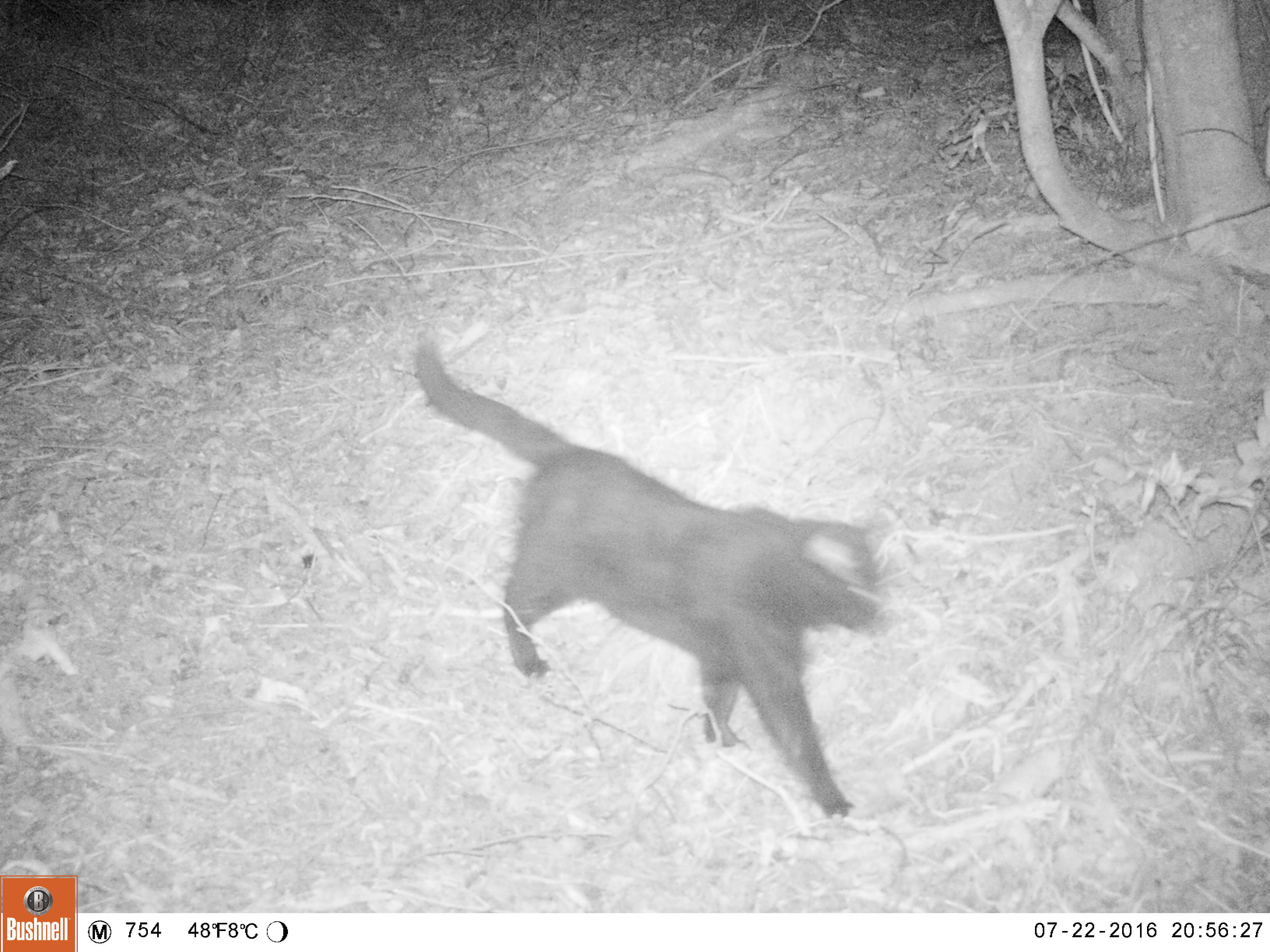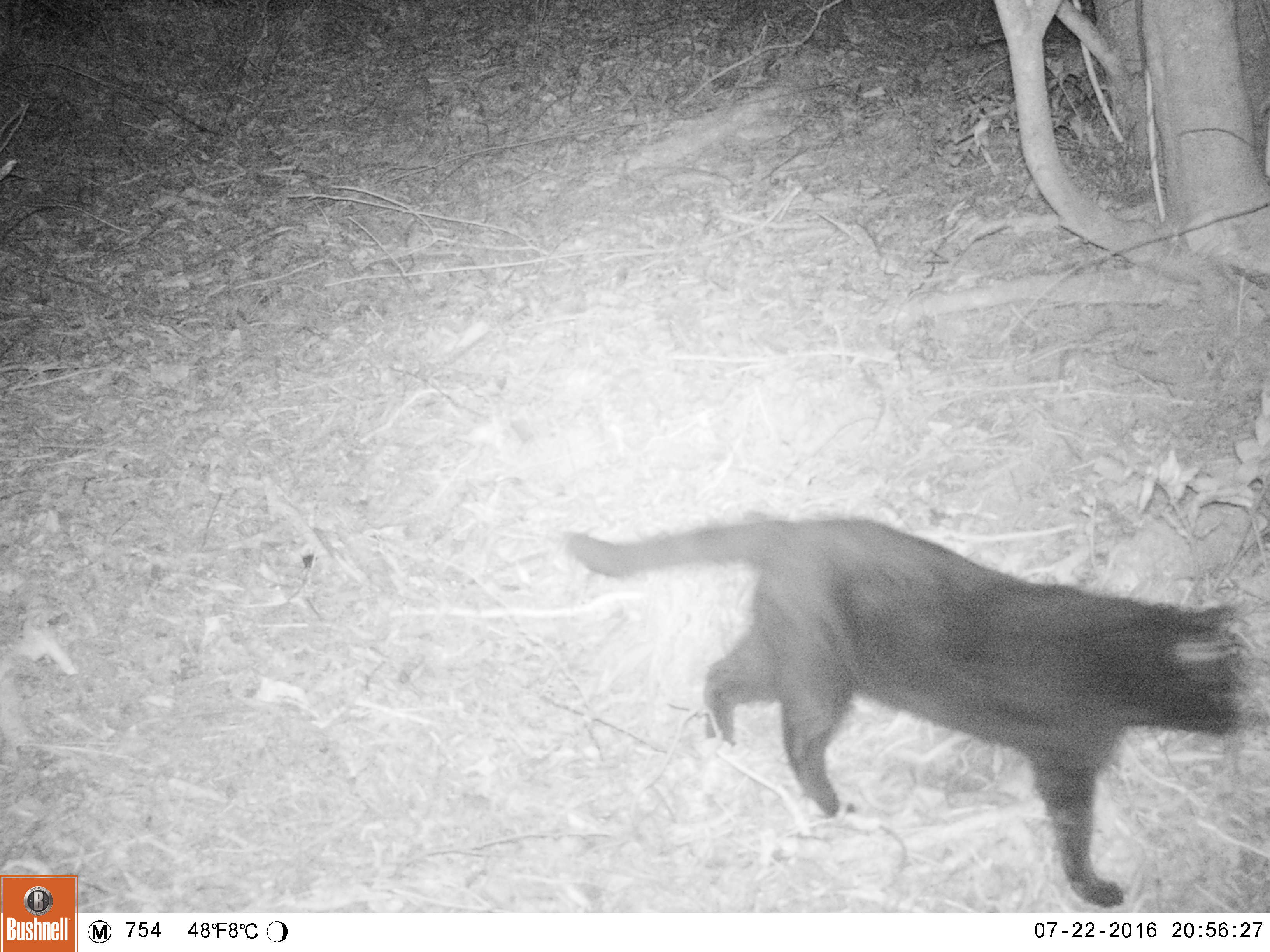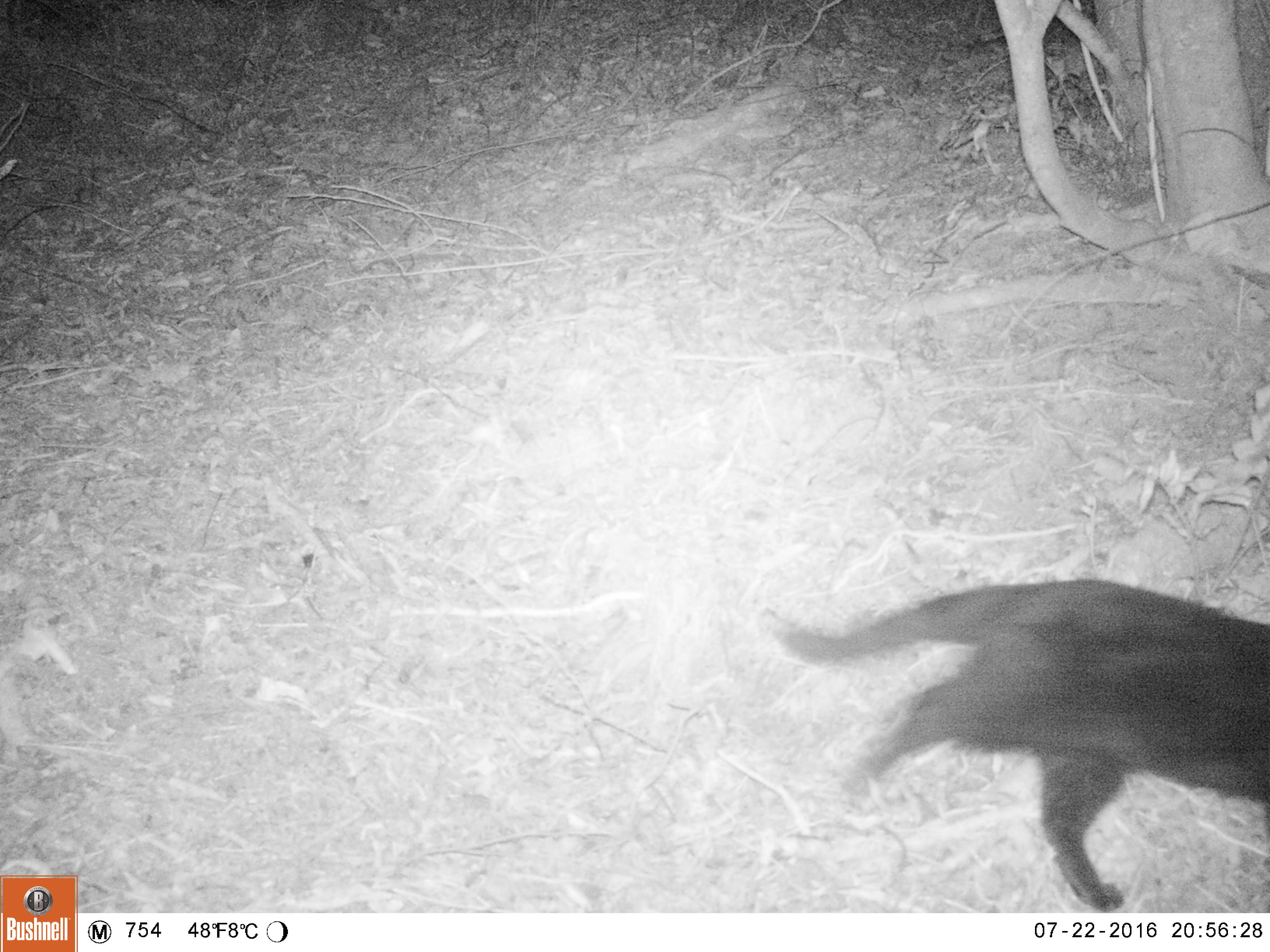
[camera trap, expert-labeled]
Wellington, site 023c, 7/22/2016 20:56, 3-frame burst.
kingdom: Animalia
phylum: Chordata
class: Mammalia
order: Carnivora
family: Felidae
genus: Felis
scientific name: Felis catus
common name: cat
Cat (Felis catus).